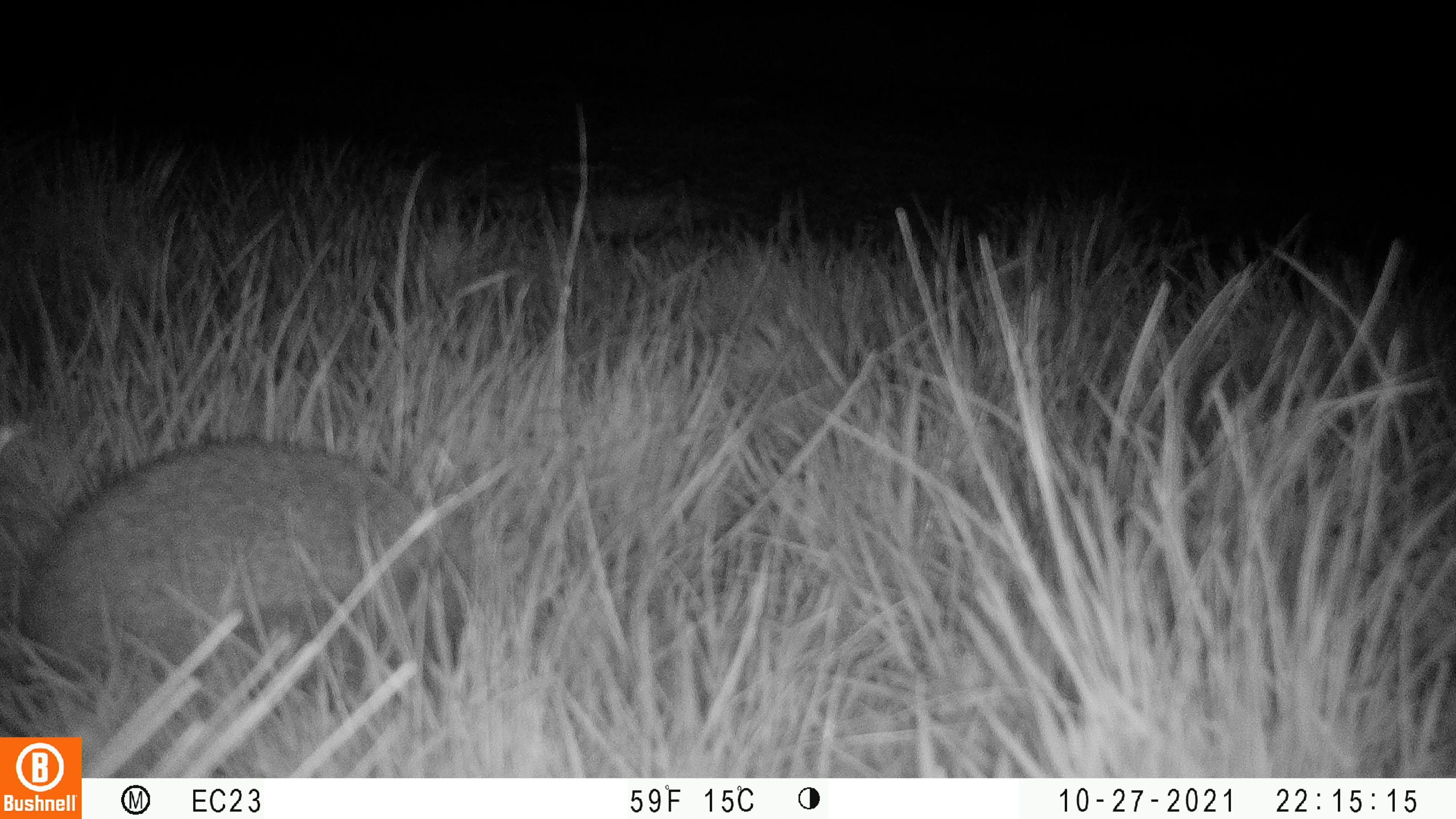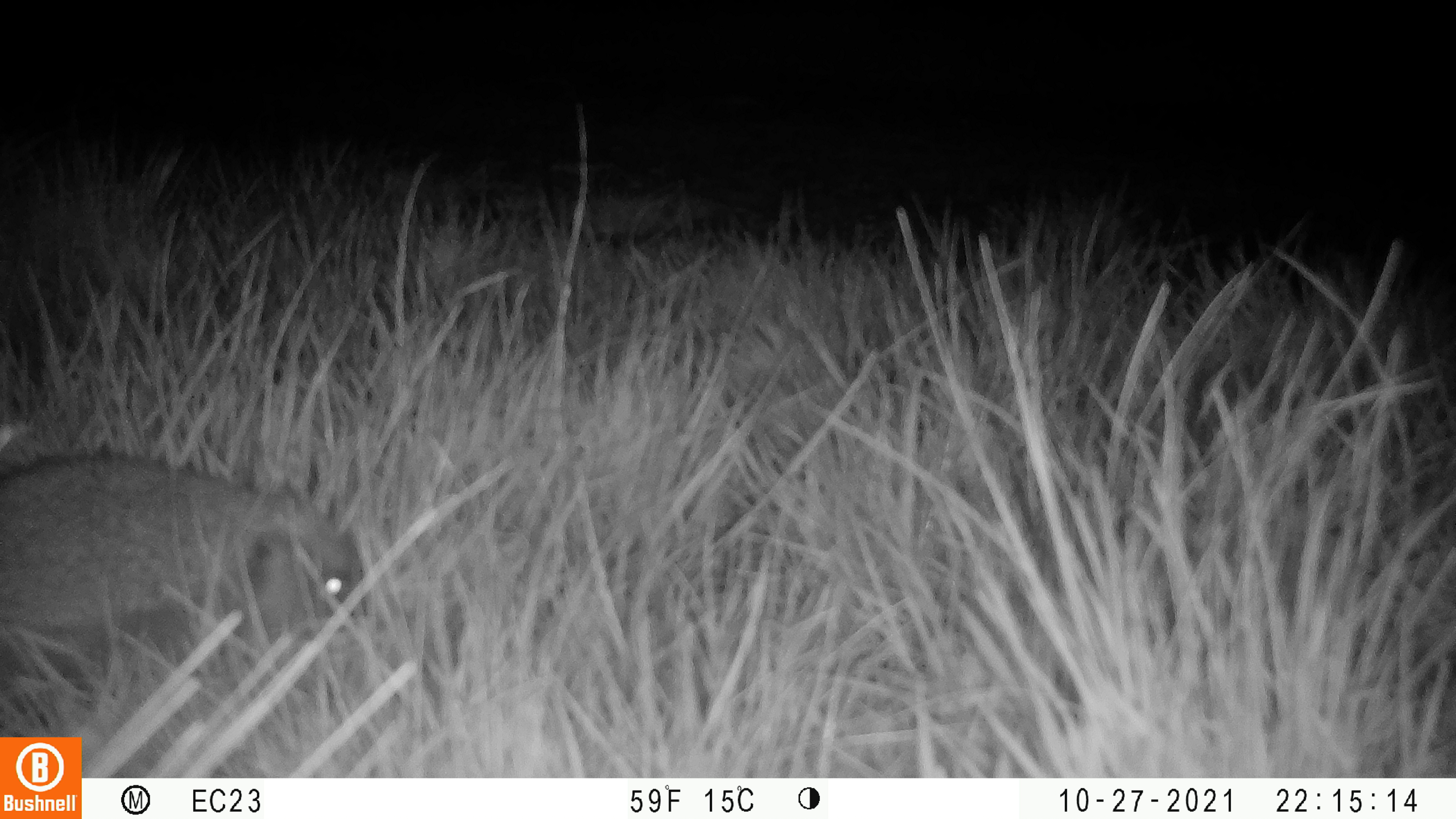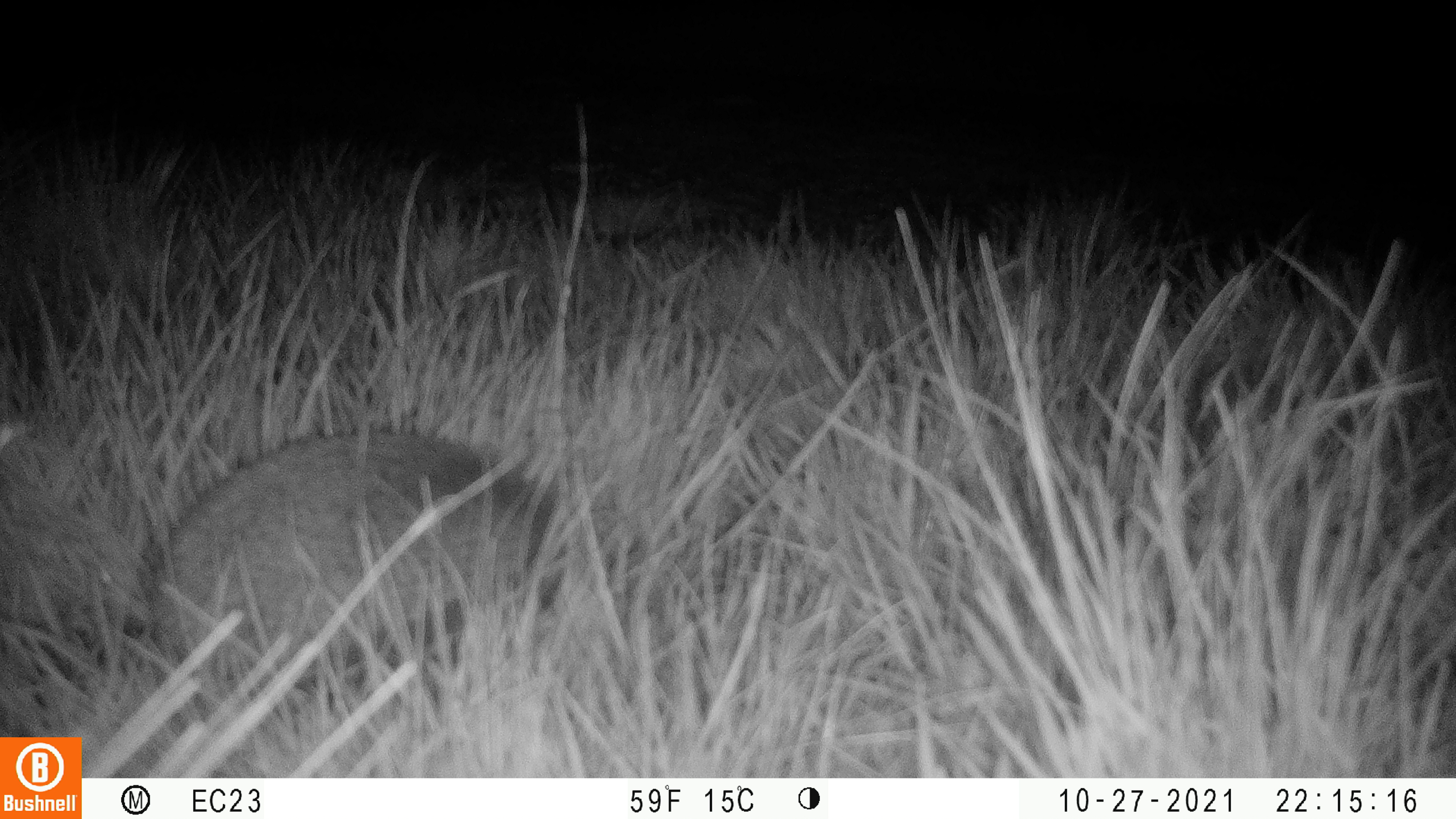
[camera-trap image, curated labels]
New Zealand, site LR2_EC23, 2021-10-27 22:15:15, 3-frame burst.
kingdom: Animalia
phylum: Chordata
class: Mammalia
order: Eulipotyphla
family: Erinaceidae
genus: Erinaceus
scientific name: Erinaceus europaeus europaeus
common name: european hedgehog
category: hedgehog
Hedgehog (european hedgehog) (Erinaceus europaeus europaeus).